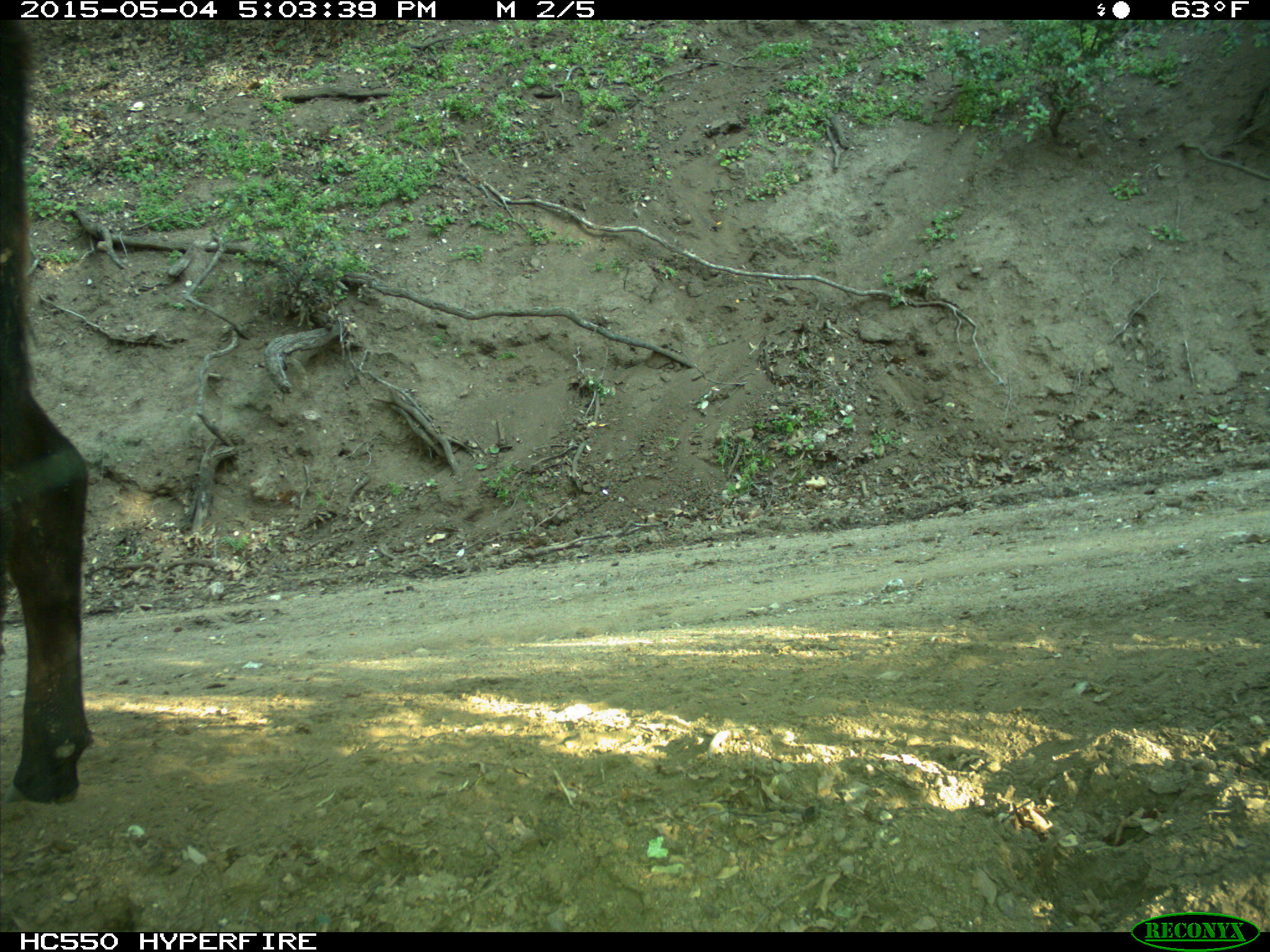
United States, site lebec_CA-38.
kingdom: Animalia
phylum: Chordata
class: Mammalia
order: Artiodactyla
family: Bovidae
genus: Bos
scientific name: Bos taurus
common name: domestic cow